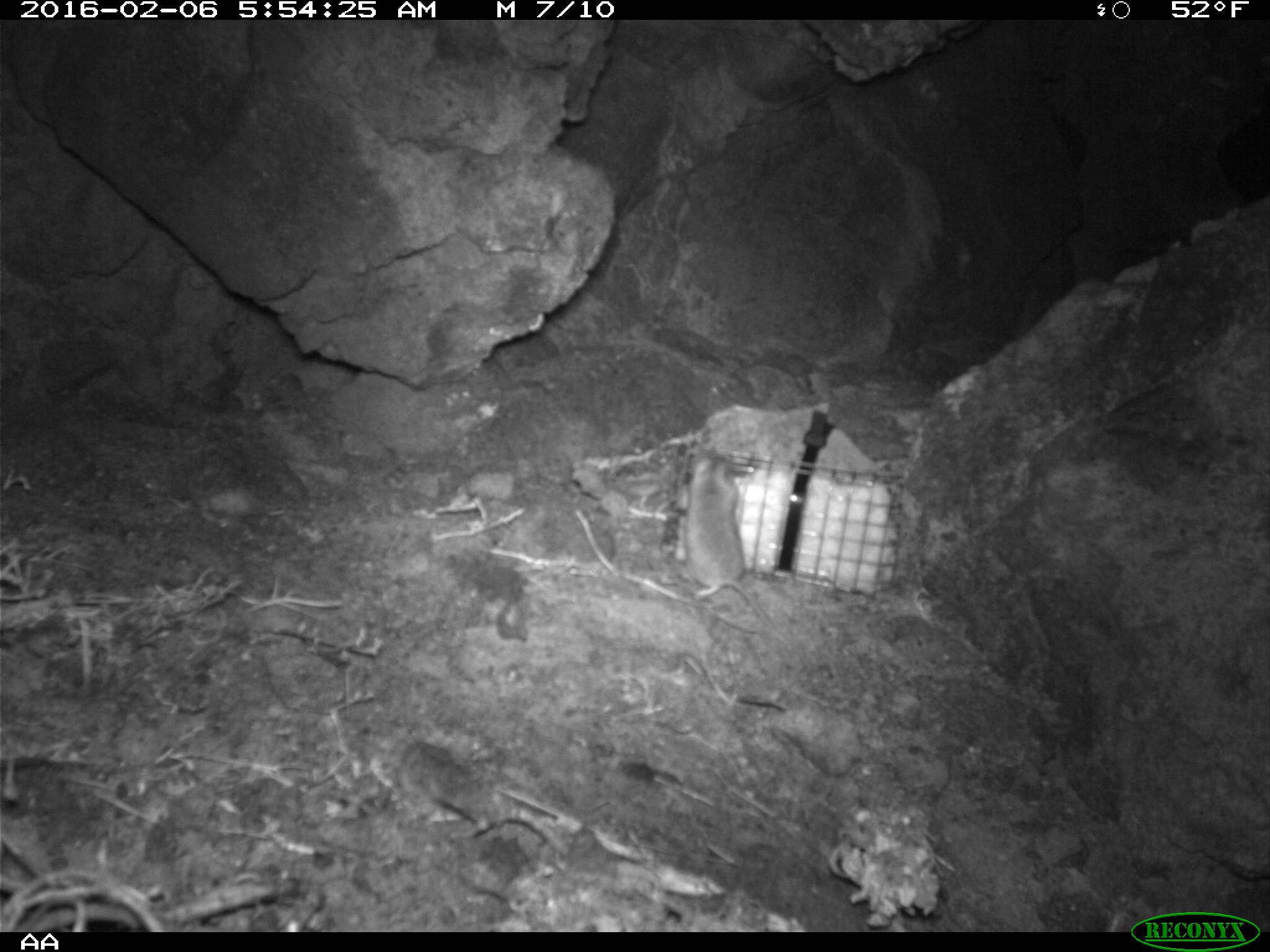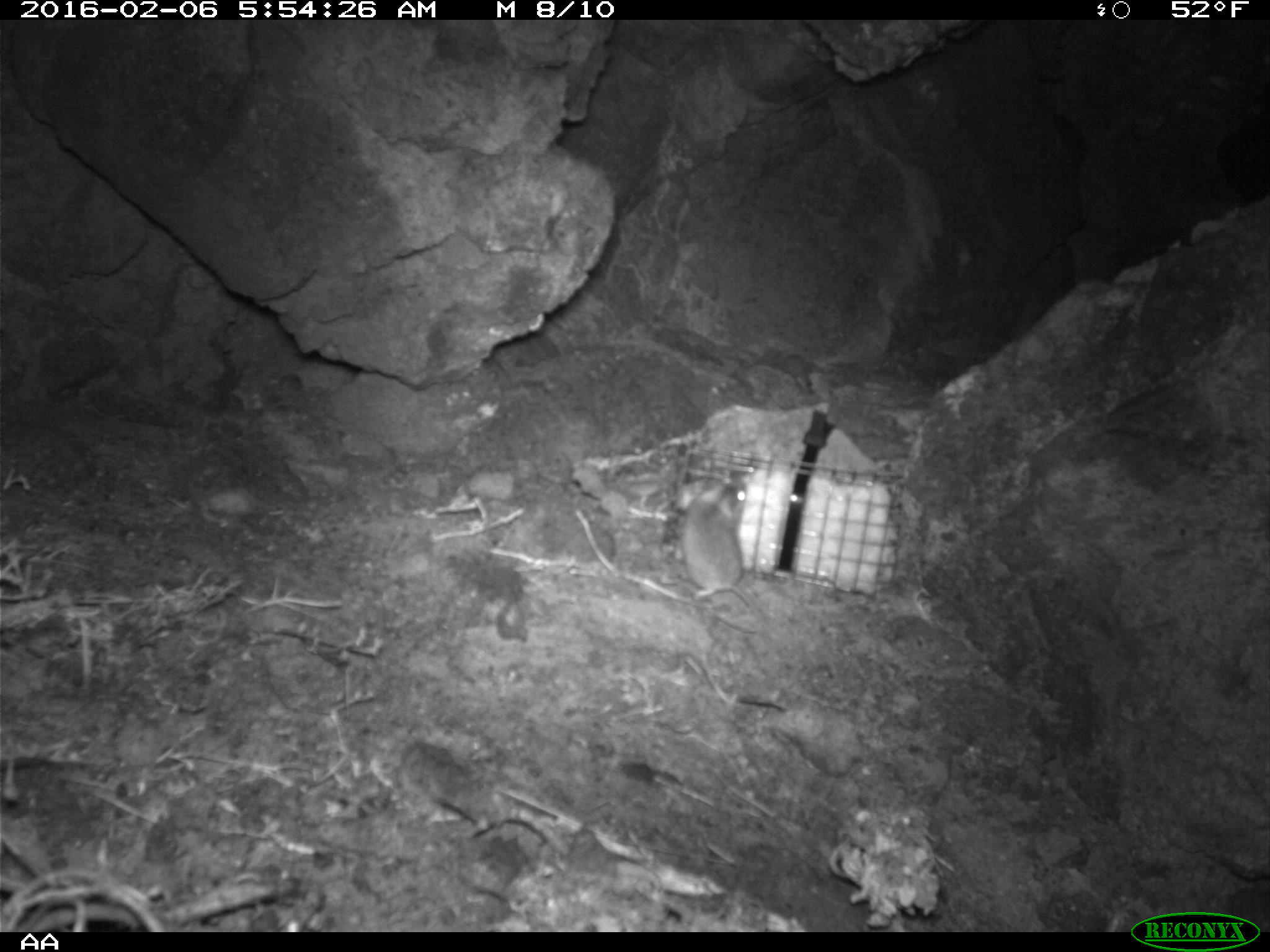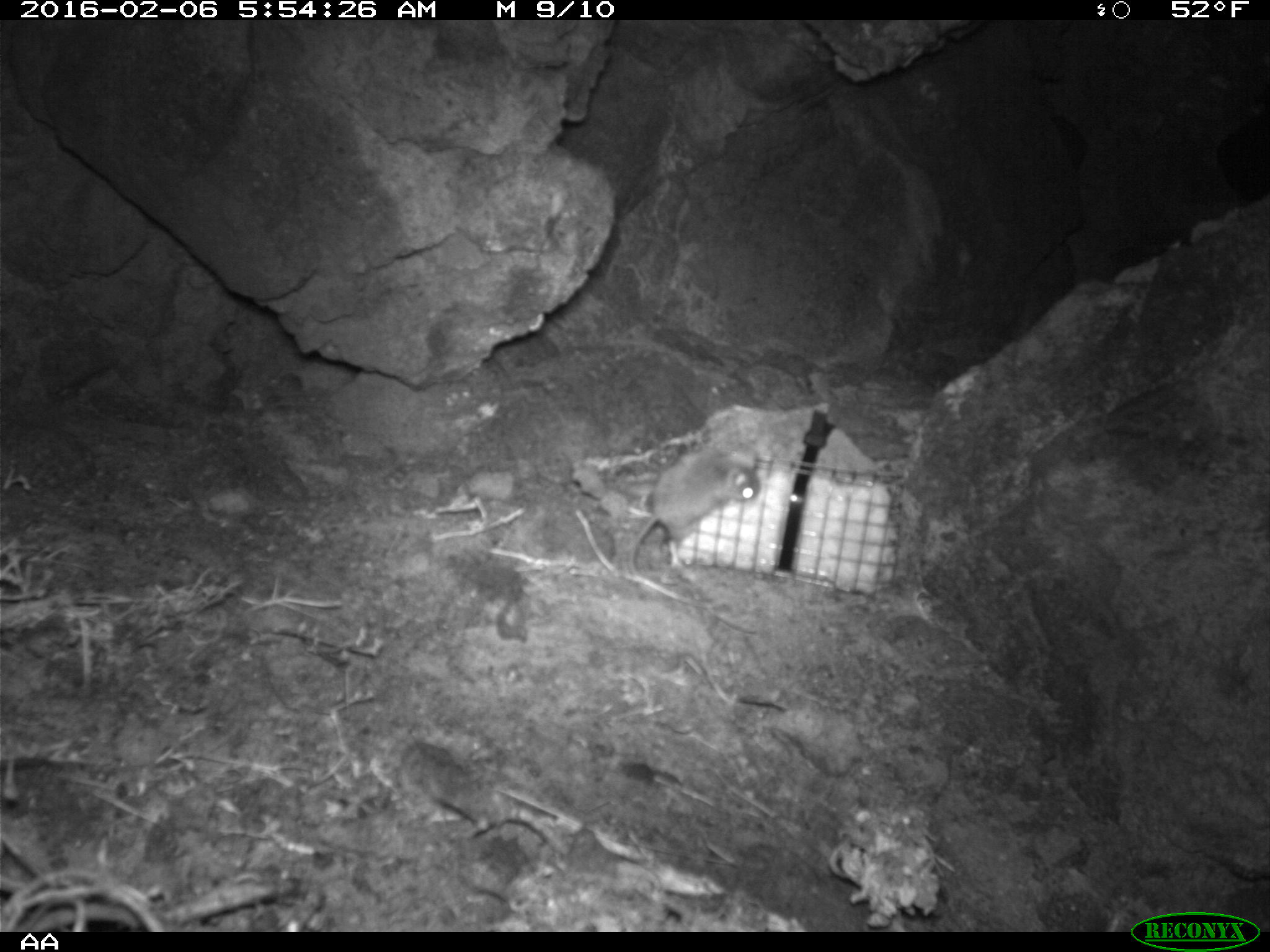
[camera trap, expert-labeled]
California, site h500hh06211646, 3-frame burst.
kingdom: Animalia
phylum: Chordata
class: Mammalia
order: Rodentia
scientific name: Rodentia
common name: rodent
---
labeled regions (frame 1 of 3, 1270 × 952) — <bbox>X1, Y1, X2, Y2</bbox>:
rodent: <bbox>683, 454, 789, 643</bbox>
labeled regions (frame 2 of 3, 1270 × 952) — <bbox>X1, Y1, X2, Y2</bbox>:
rodent: <bbox>673, 472, 766, 634</bbox>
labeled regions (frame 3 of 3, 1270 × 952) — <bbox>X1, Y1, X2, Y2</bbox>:
rodent: <bbox>626, 441, 763, 575</bbox>